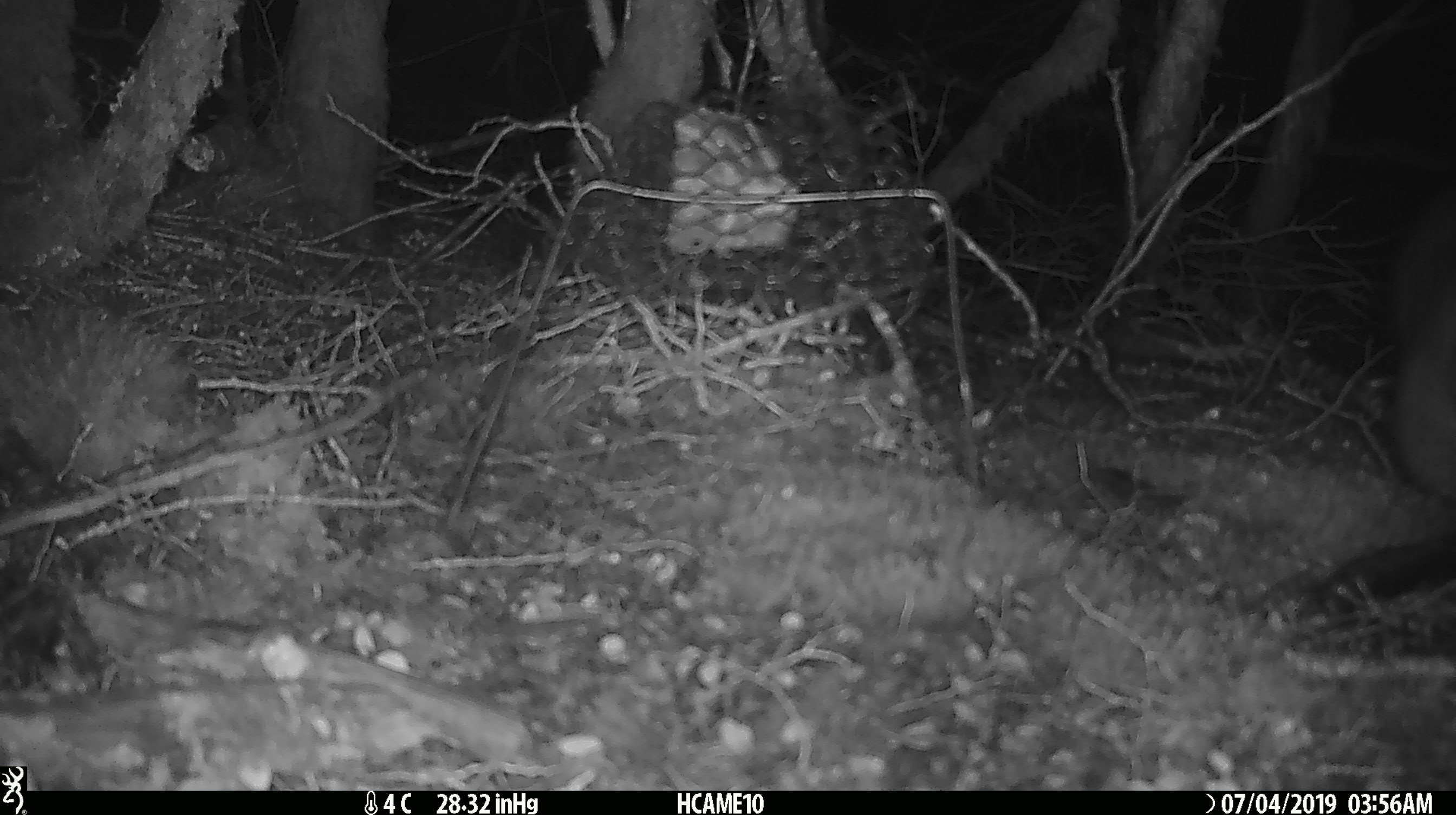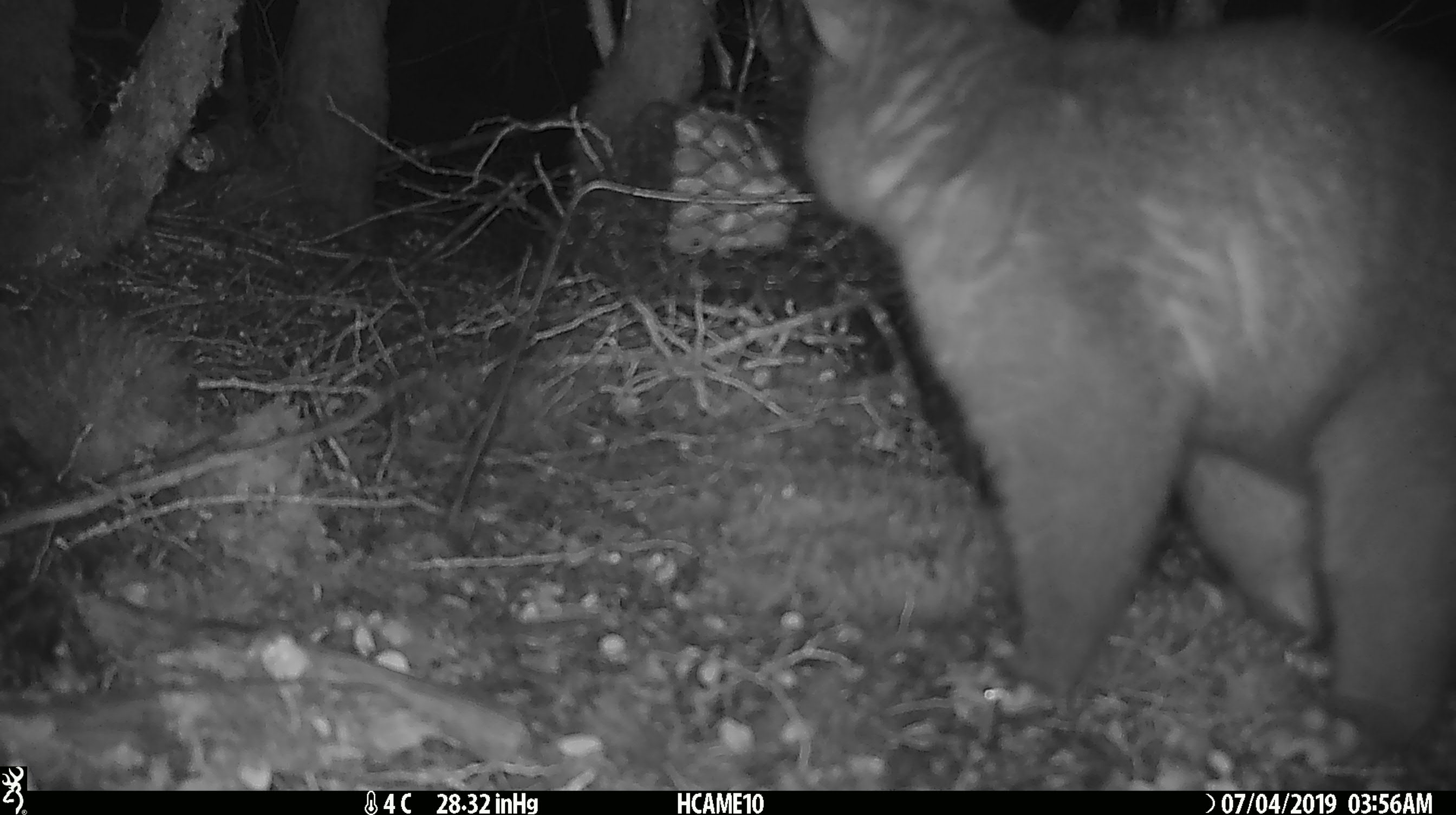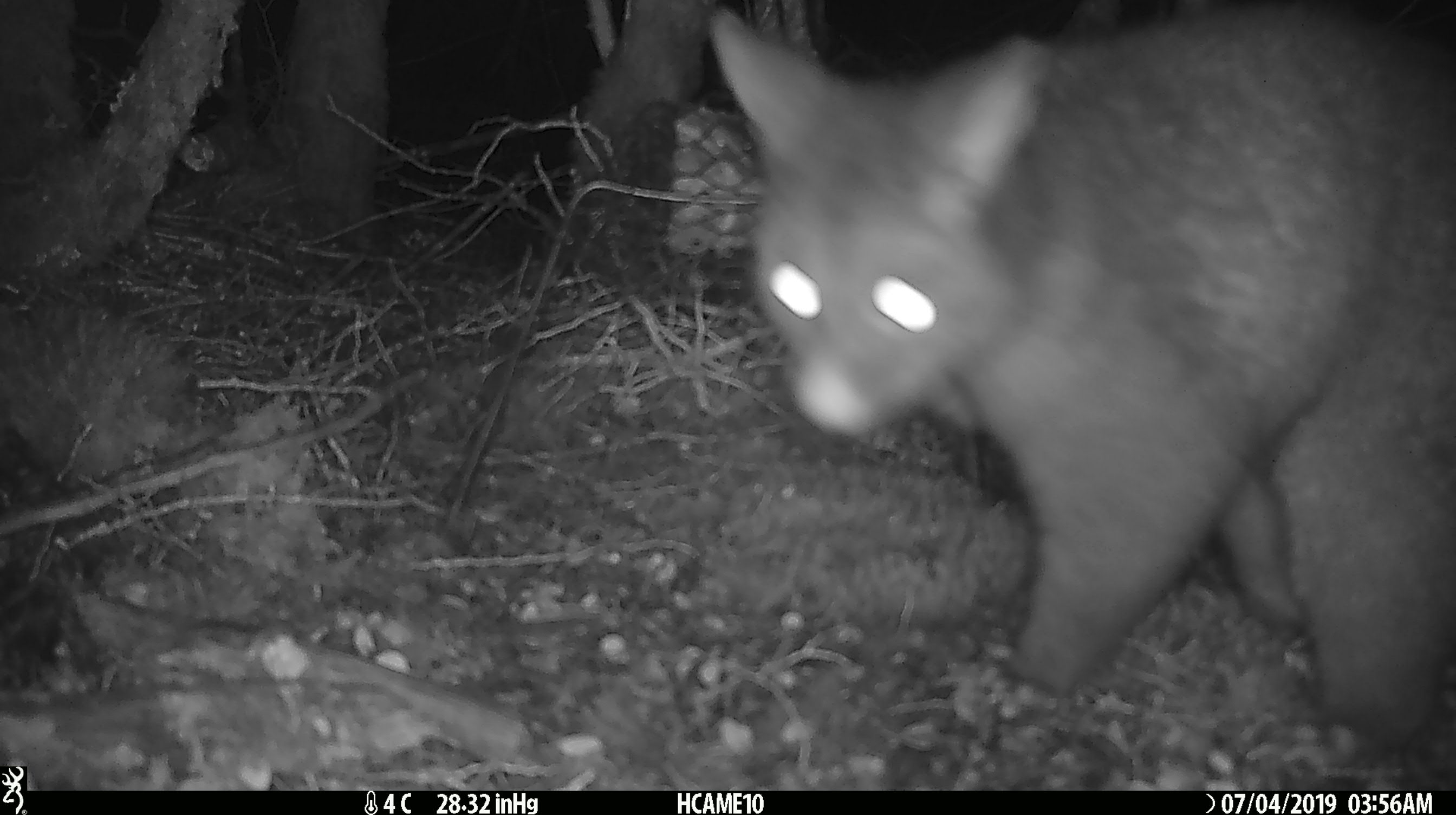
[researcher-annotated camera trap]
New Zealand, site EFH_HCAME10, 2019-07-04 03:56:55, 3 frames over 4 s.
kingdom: Animalia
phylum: Chordata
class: Mammalia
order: Diprotodontia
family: Phalangeridae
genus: Trichosurus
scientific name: Trichosurus vulpecula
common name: common brushtail possum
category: possum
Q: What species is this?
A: Possum (common brushtail possum) (Trichosurus vulpecula).